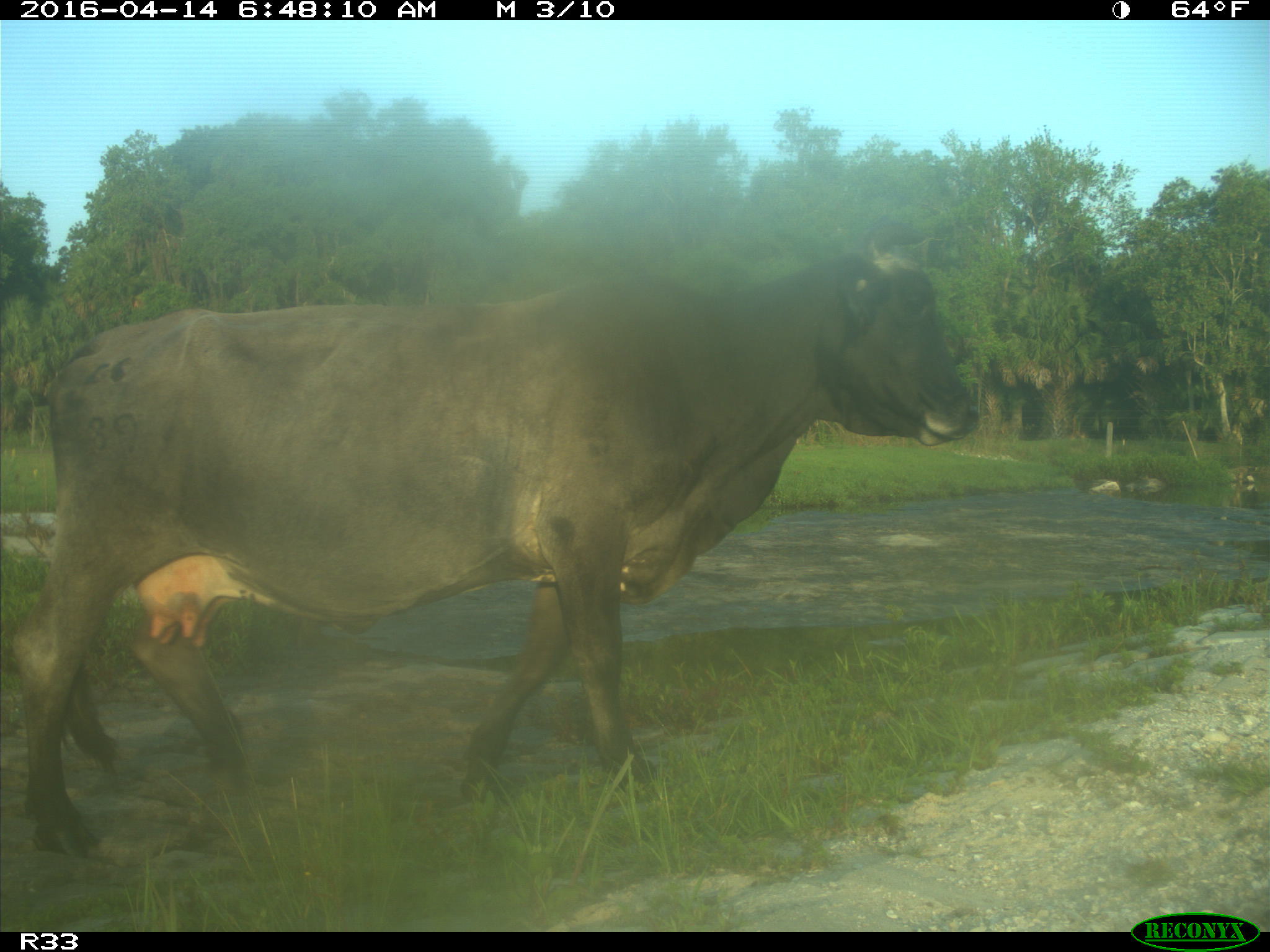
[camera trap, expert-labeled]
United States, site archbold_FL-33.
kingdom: Animalia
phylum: Chordata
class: Mammalia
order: Artiodactyla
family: Bovidae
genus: Bos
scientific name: Bos taurus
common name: domestic cow